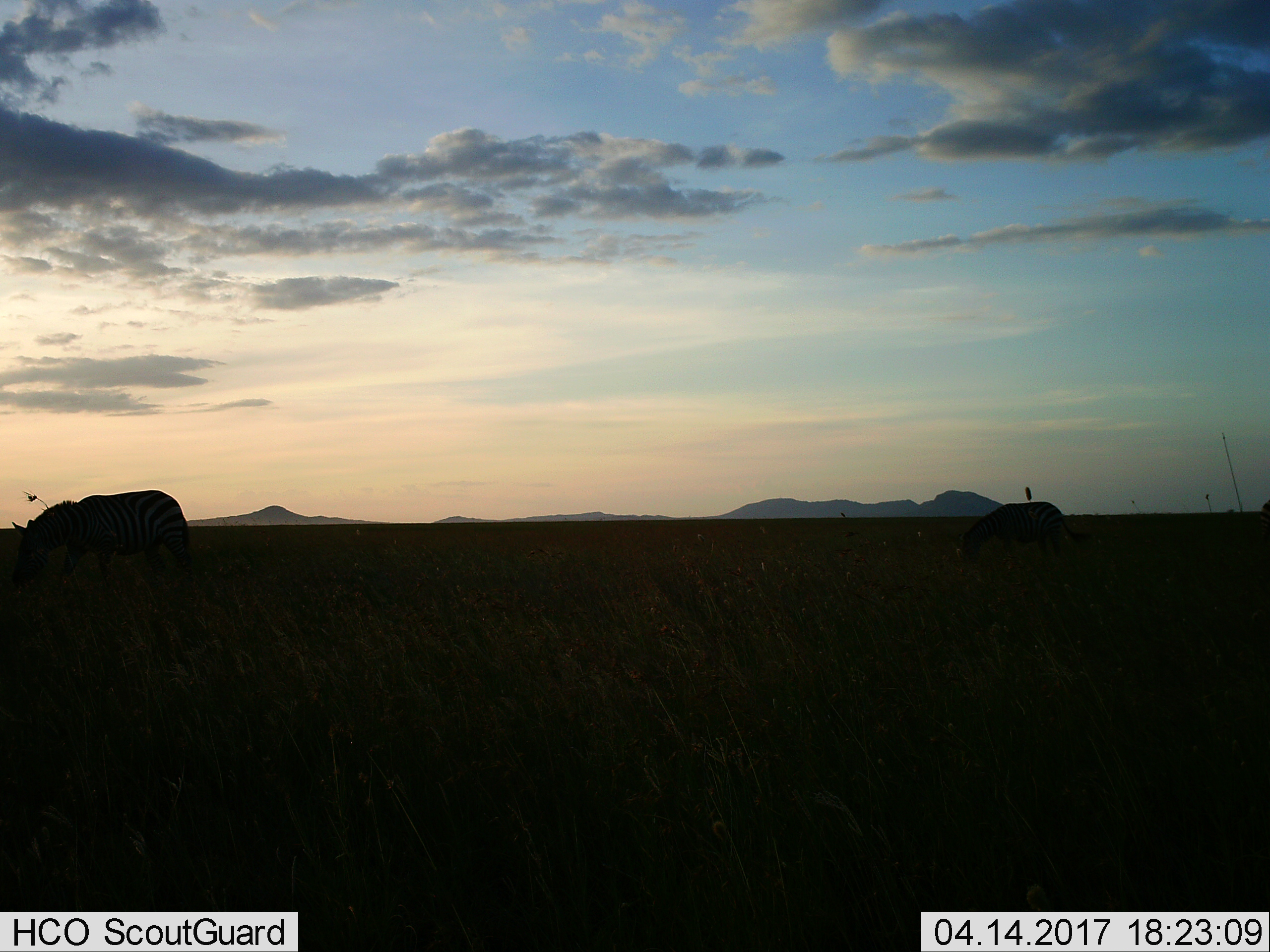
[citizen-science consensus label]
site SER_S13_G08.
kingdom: Animalia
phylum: Chordata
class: Mammalia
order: Perissodactyla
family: Equidae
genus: Equus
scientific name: Equus quagga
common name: plains zebra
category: zebraplains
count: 2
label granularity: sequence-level